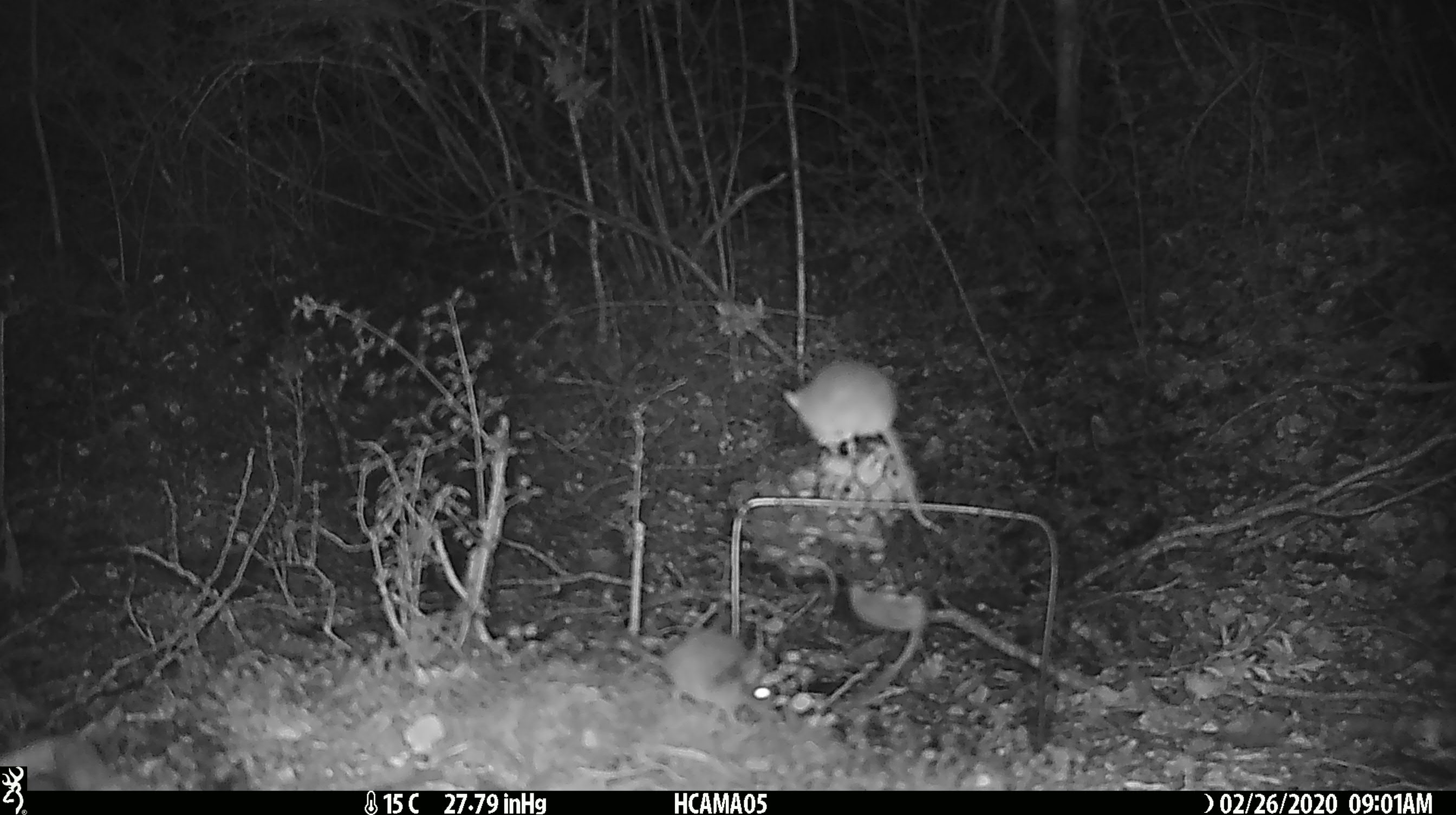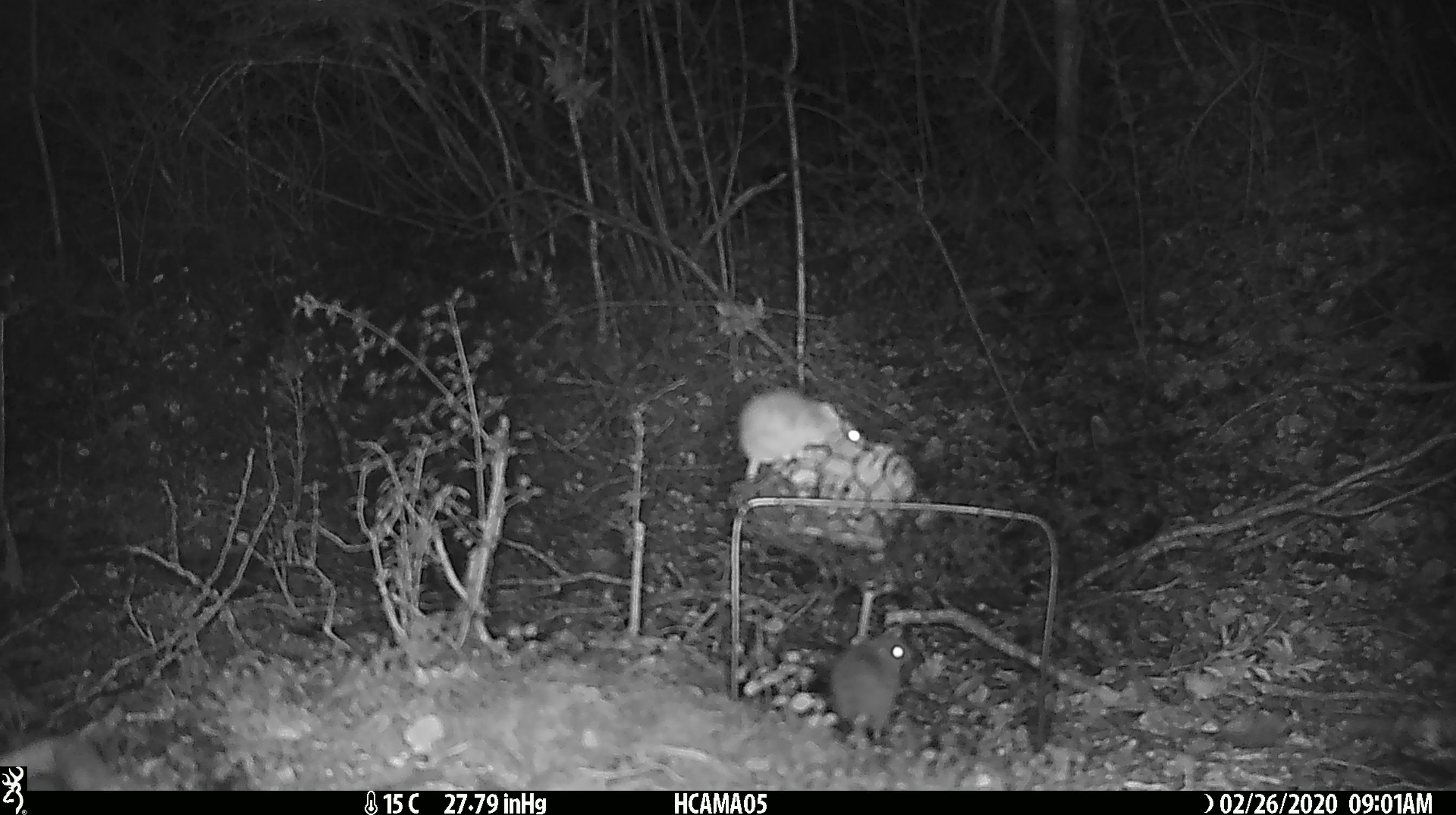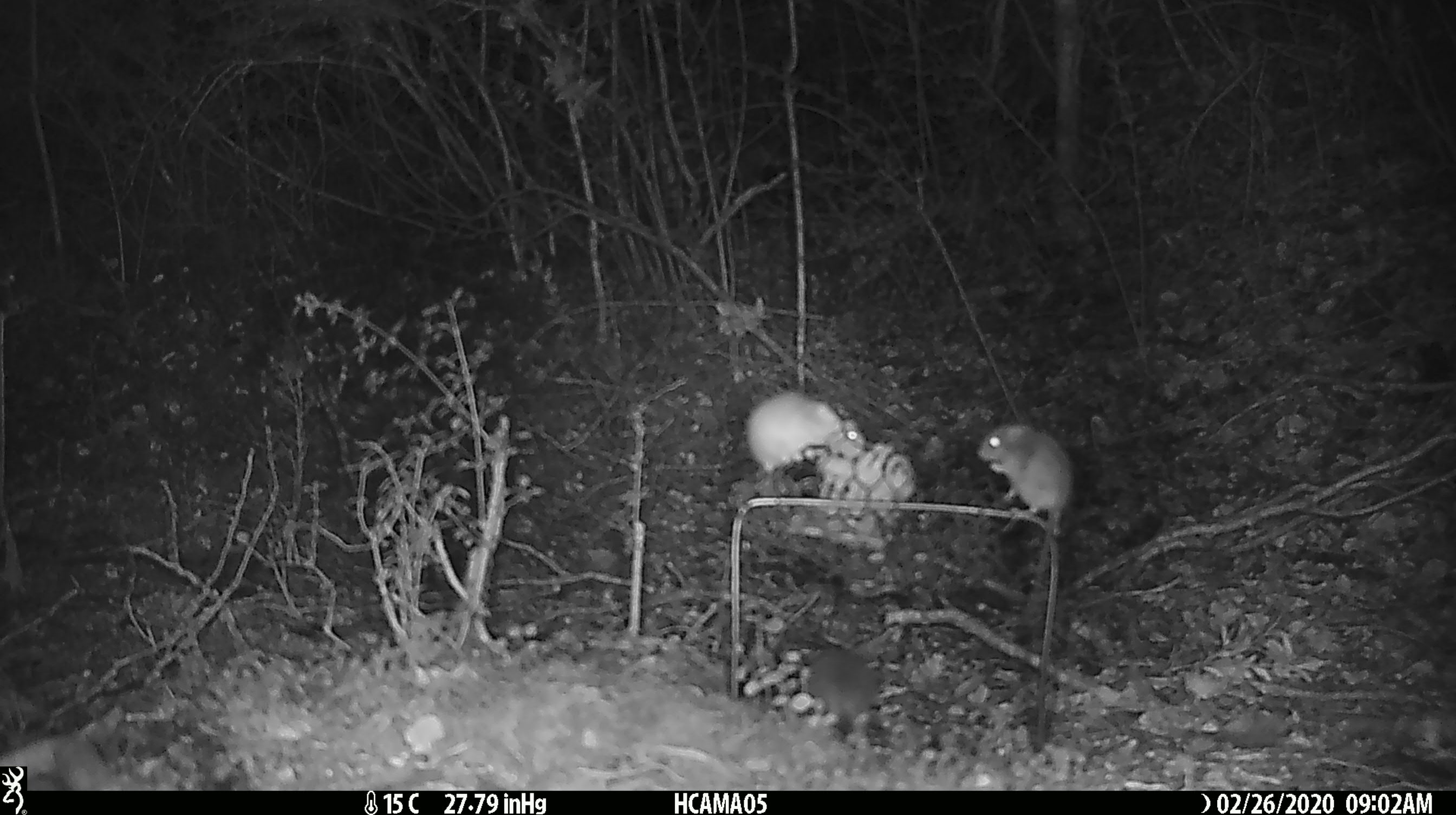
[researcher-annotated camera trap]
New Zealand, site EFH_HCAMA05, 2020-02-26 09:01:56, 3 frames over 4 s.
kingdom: Animalia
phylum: Chordata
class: Mammalia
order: Rodentia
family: Muridae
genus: Mus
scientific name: Mus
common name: mouse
Mouse (Mus).